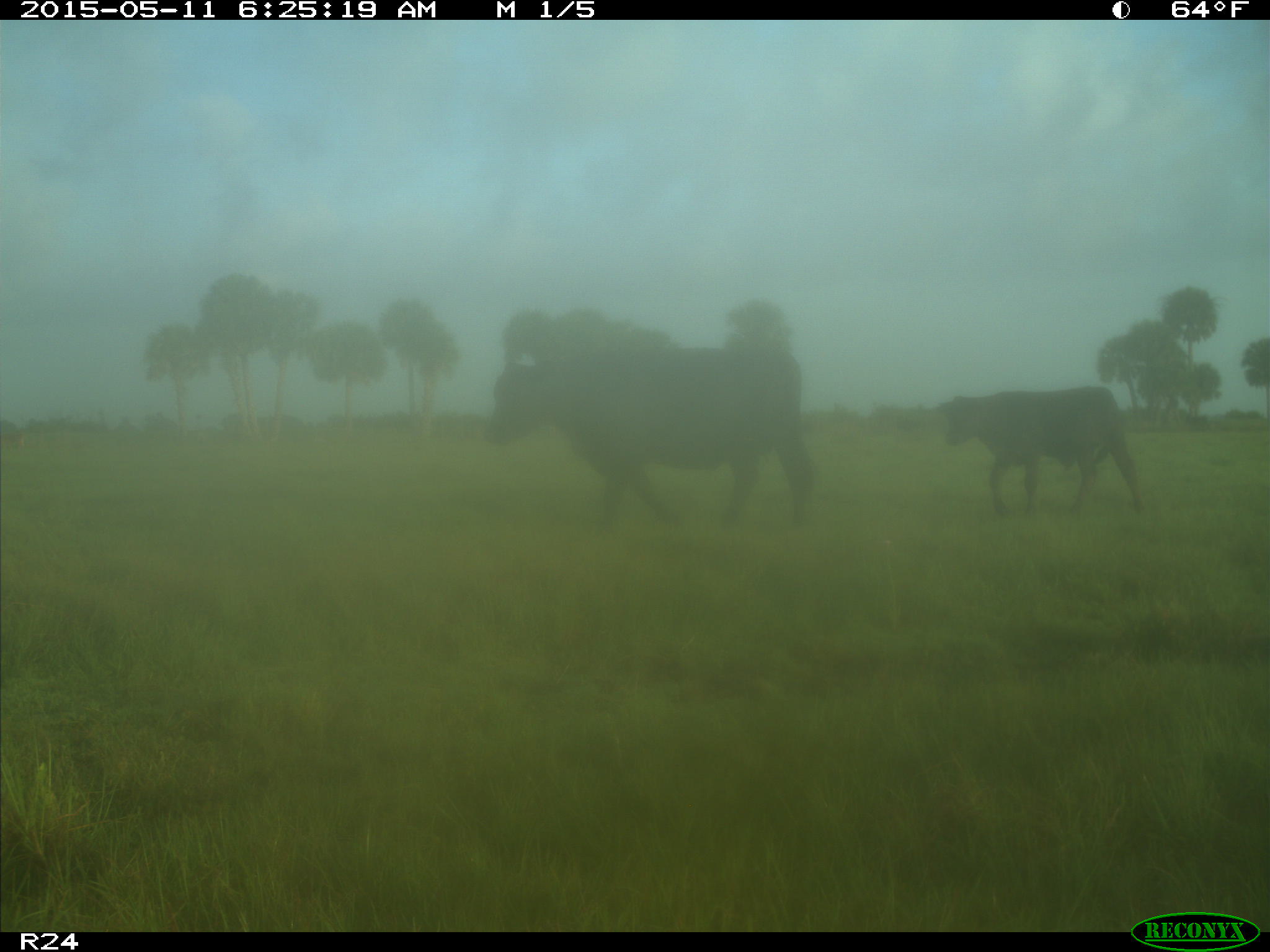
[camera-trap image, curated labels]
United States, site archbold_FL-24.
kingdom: Animalia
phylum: Chordata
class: Mammalia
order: Artiodactyla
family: Bovidae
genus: Bos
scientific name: Bos taurus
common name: domestic cow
Bos taurus (domestic cow).